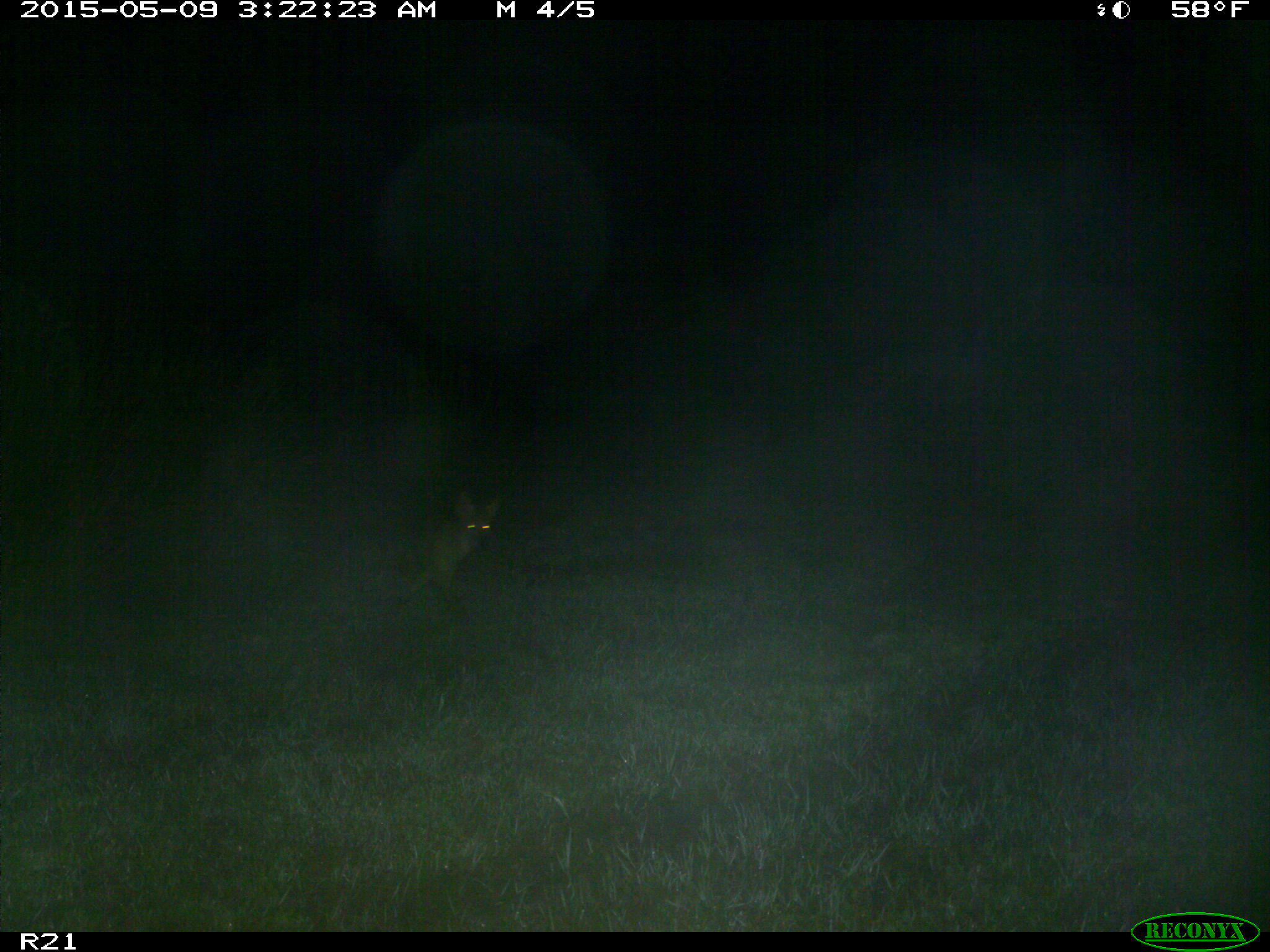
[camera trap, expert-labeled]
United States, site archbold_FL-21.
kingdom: Animalia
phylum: Chordata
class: Mammalia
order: Carnivora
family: Canidae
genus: Canis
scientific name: Canis latrans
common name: coyote